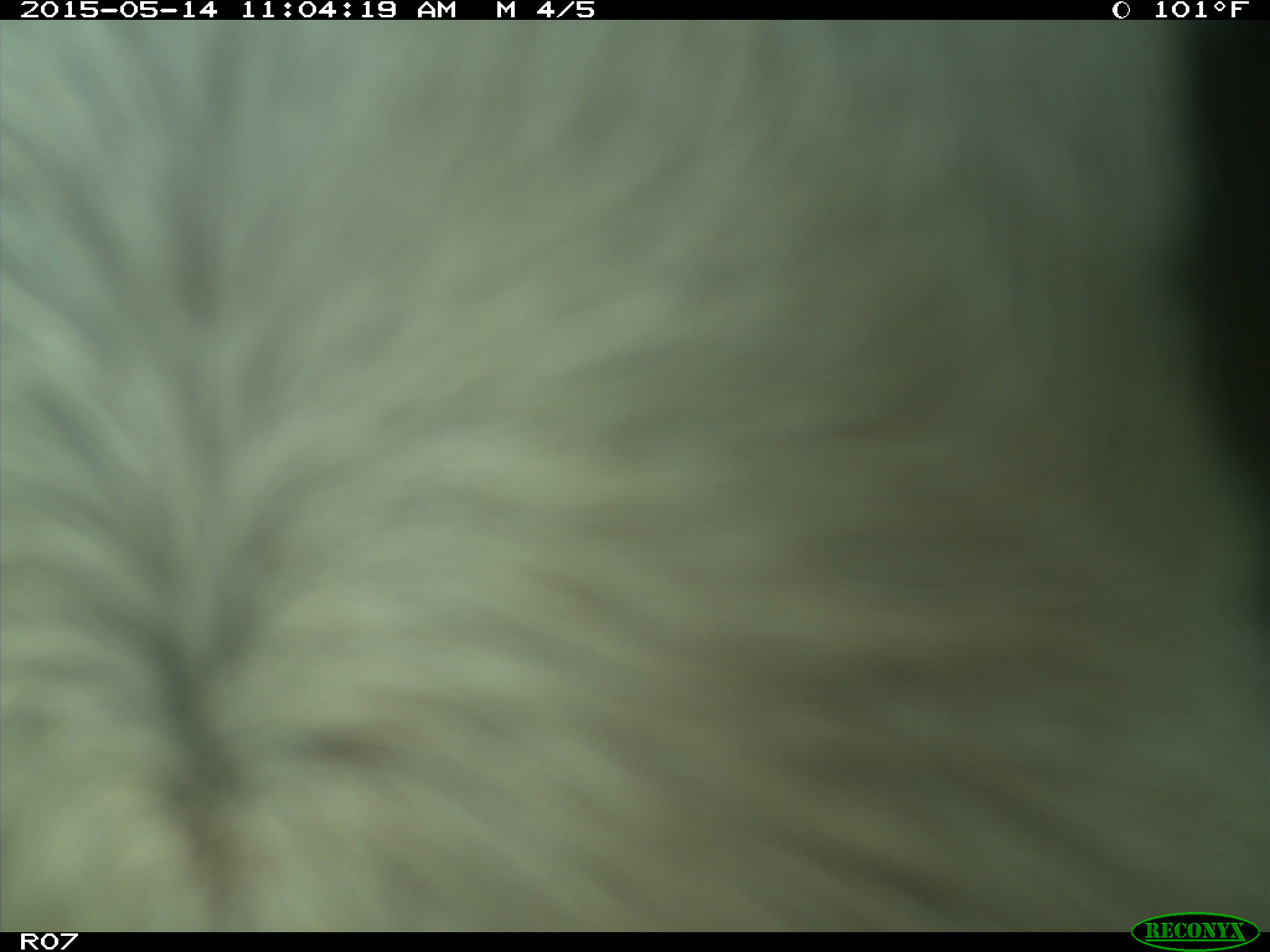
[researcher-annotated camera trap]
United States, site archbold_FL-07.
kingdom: Animalia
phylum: Chordata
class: Mammalia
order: Artiodactyla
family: Bovidae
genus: Bos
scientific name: Bos taurus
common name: domestic cow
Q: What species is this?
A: Bos taurus (domestic cow).